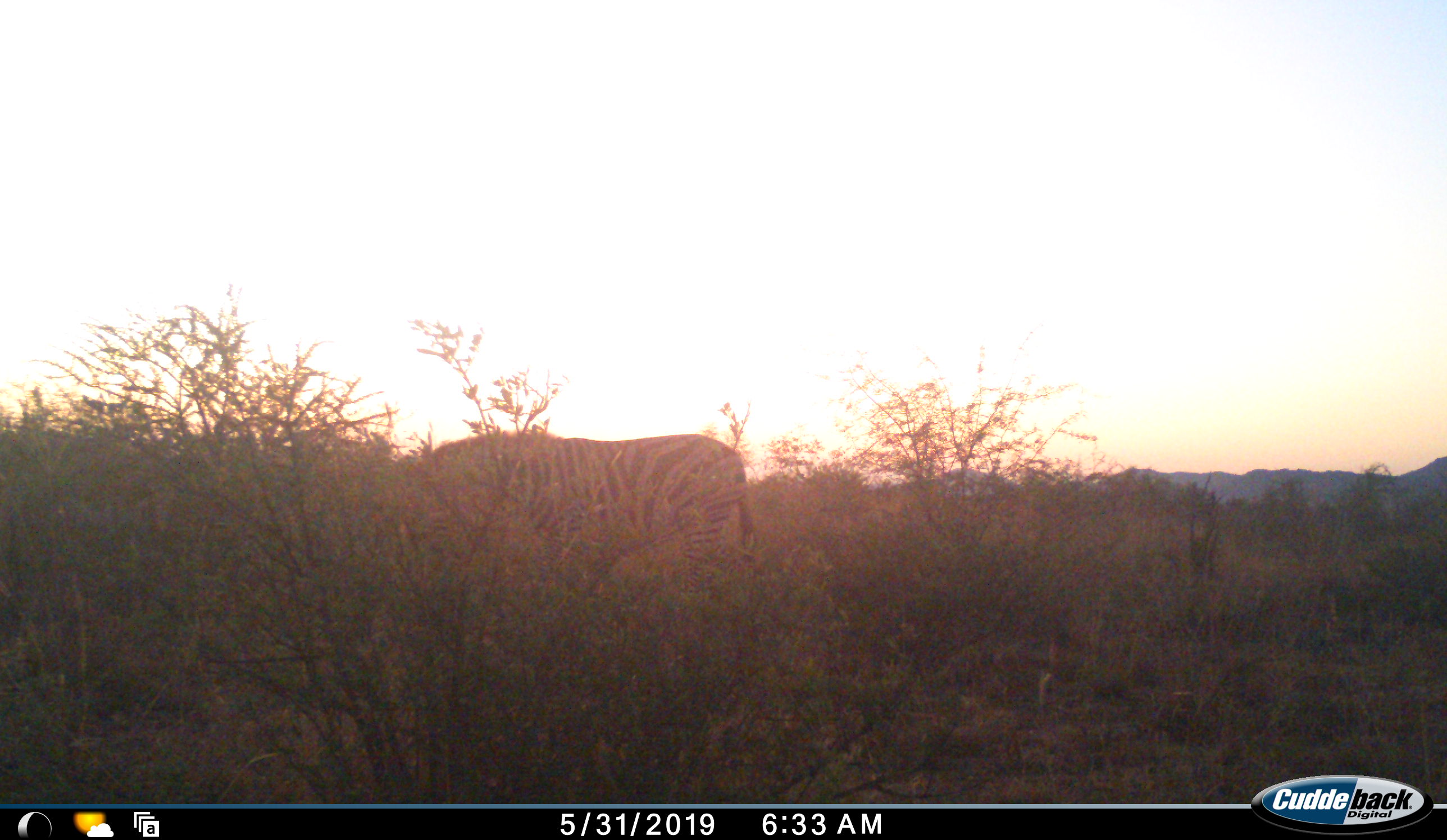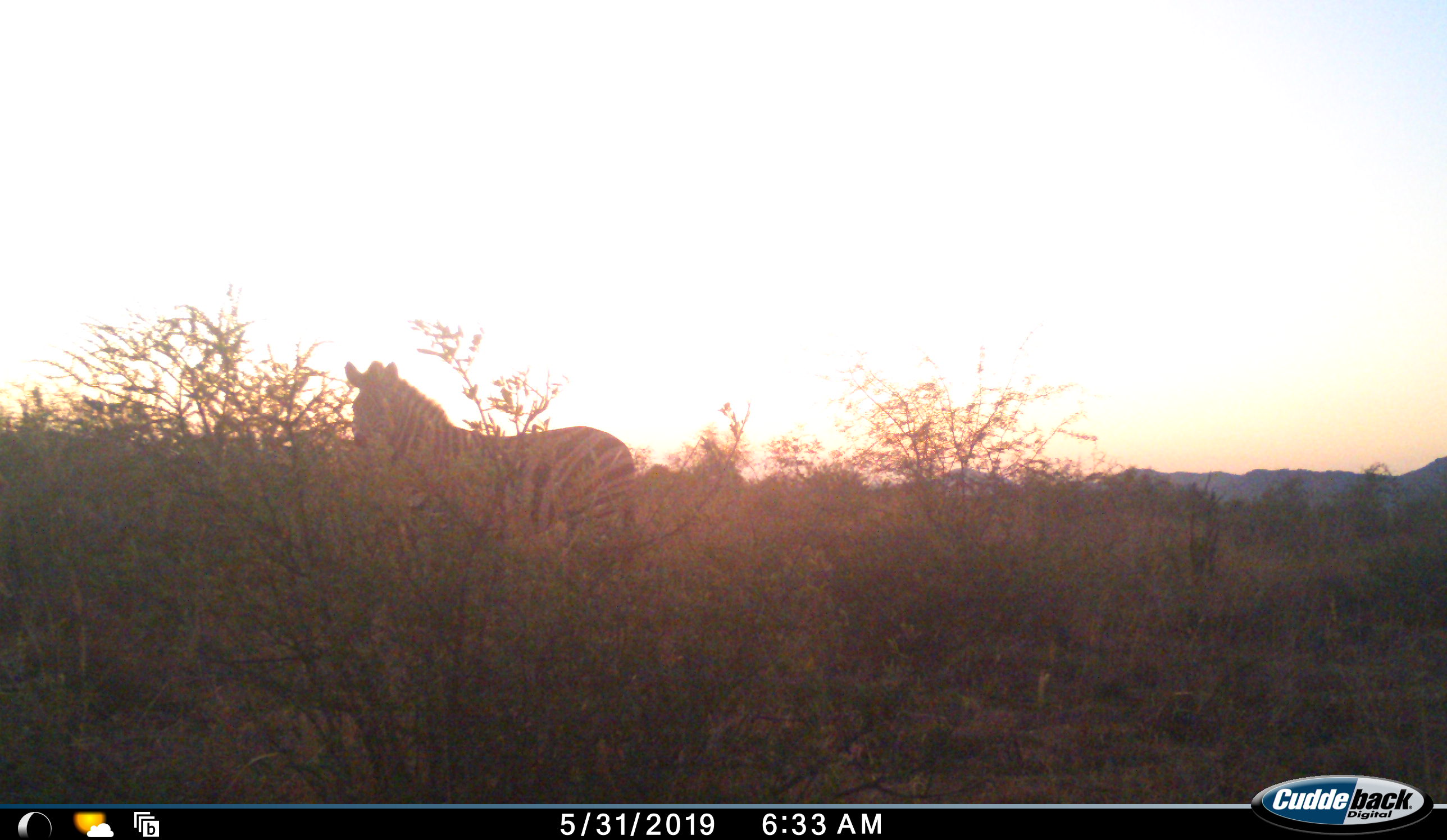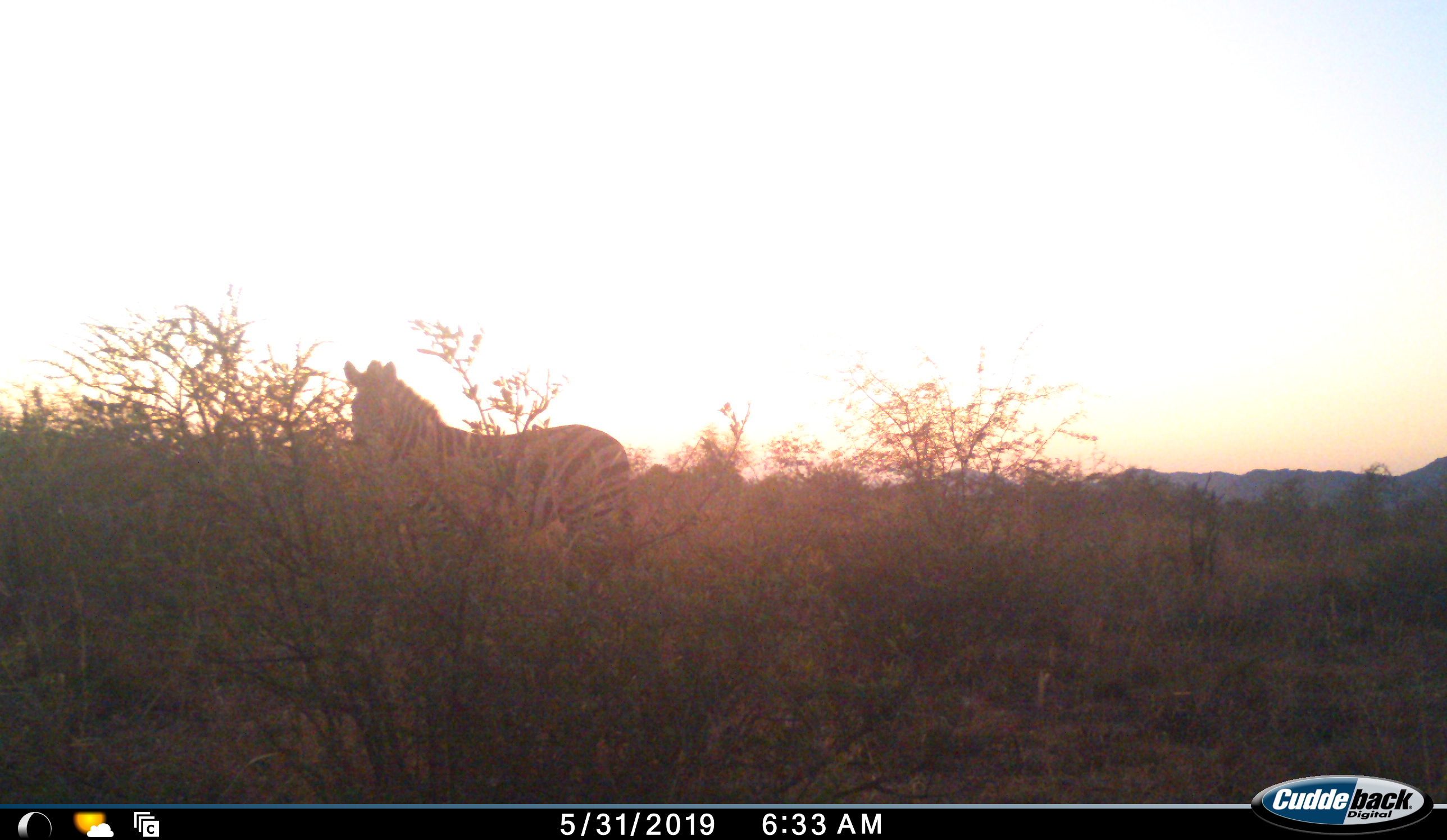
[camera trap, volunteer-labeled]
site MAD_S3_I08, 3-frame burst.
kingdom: Animalia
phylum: Chordata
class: Mammalia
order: Perissodactyla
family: Equidae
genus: Equus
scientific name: Equus quagga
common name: plains zebra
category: zebraplains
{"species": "zebraplains (plains zebra) (Equus quagga)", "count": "1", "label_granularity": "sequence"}